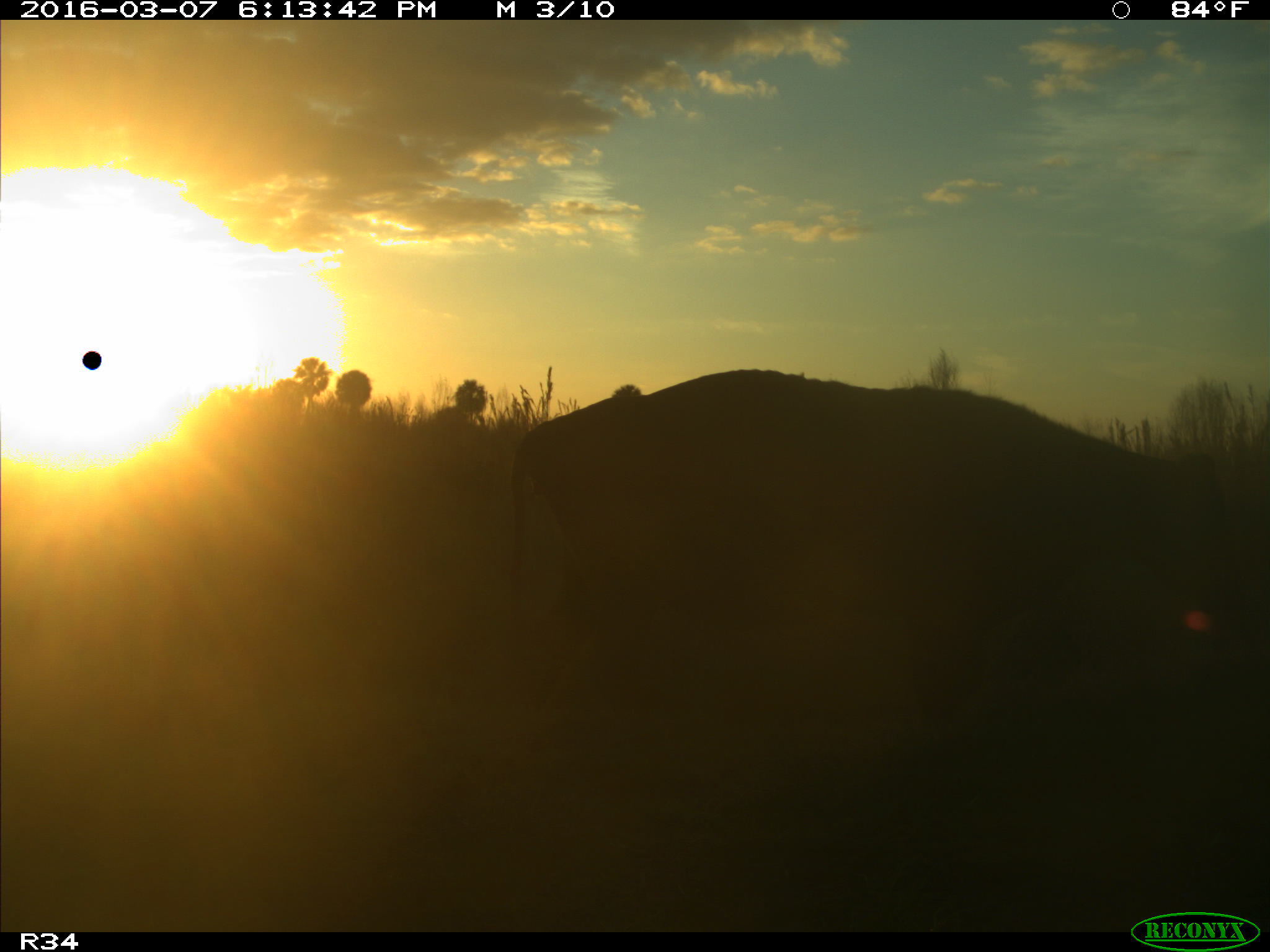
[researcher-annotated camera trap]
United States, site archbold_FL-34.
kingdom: Animalia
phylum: Chordata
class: Mammalia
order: Artiodactyla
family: Bovidae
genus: Bos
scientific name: Bos taurus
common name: domestic cow